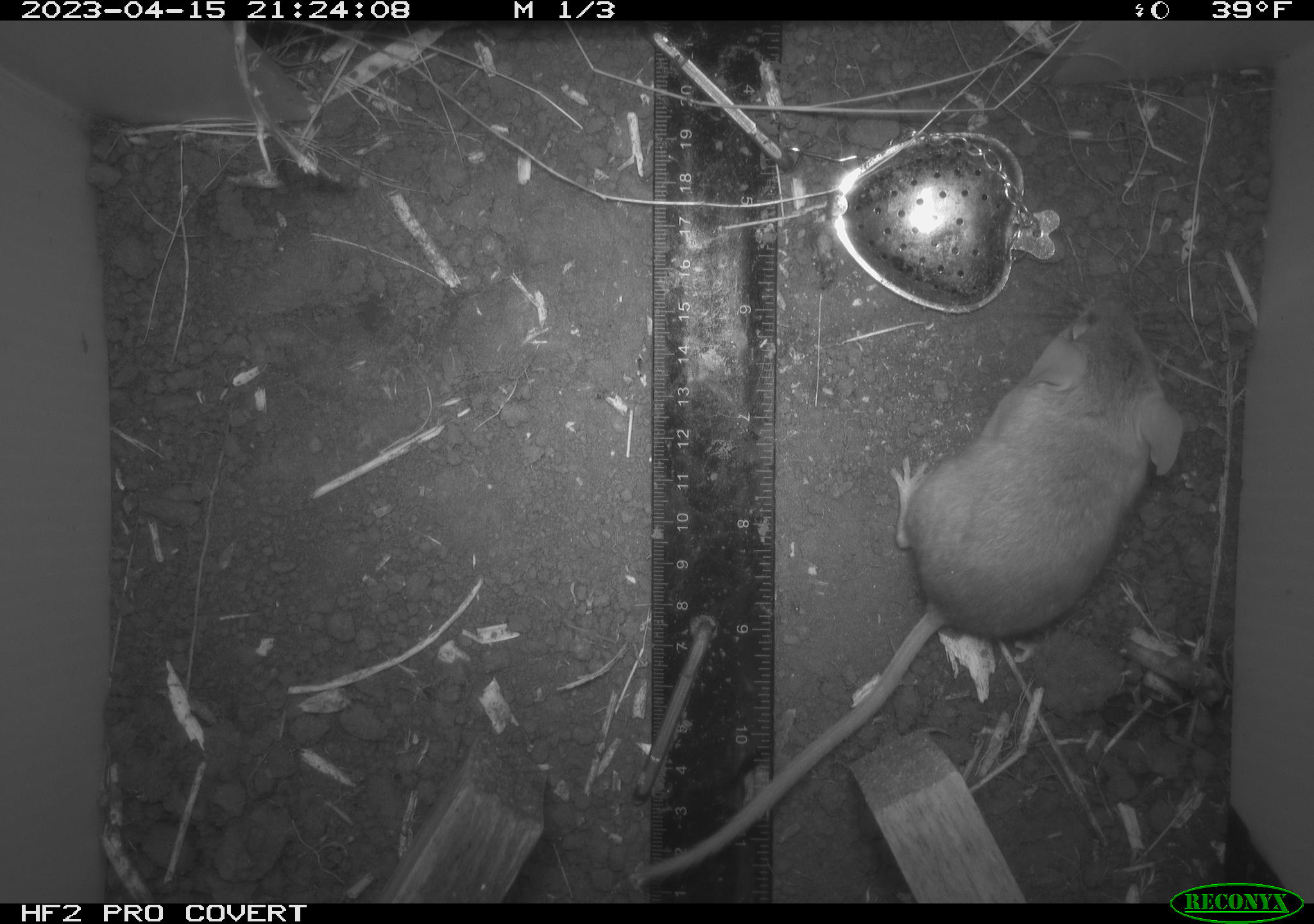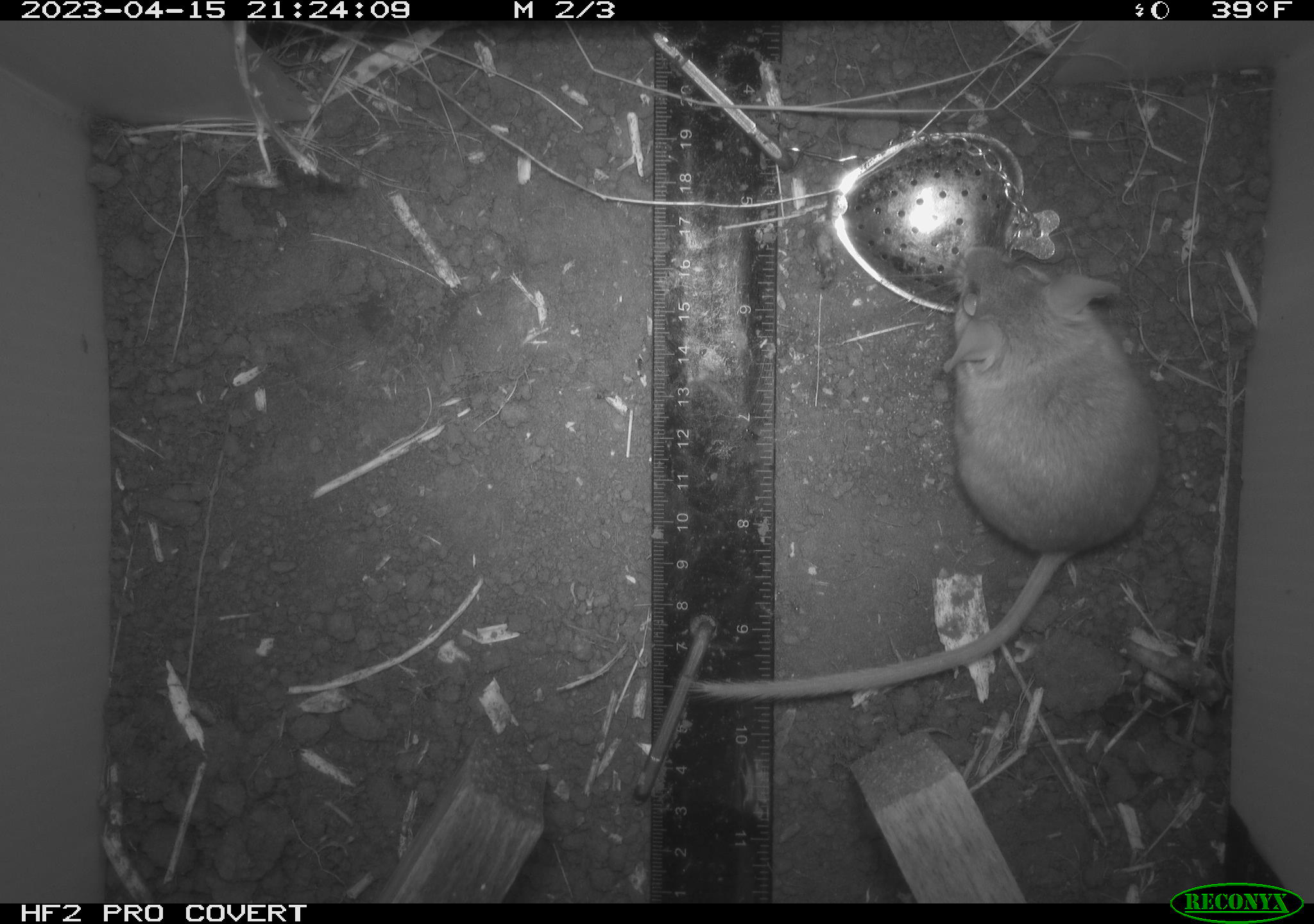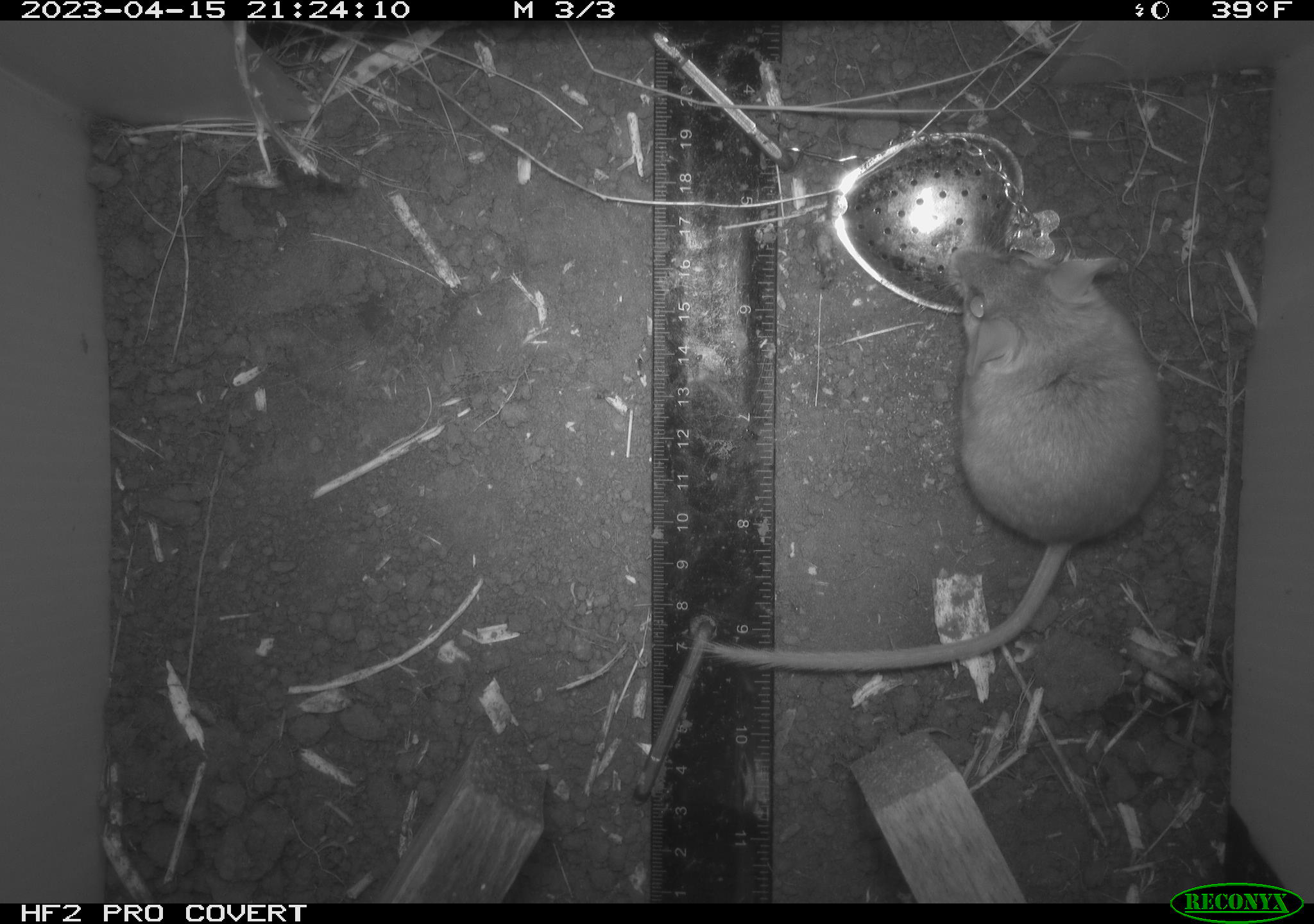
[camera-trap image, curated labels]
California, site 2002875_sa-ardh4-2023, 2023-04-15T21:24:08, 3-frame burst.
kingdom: Animalia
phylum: Chordata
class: Mammalia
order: Rodentia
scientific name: Rodentia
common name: mouse species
Mouse species (Rodentia).